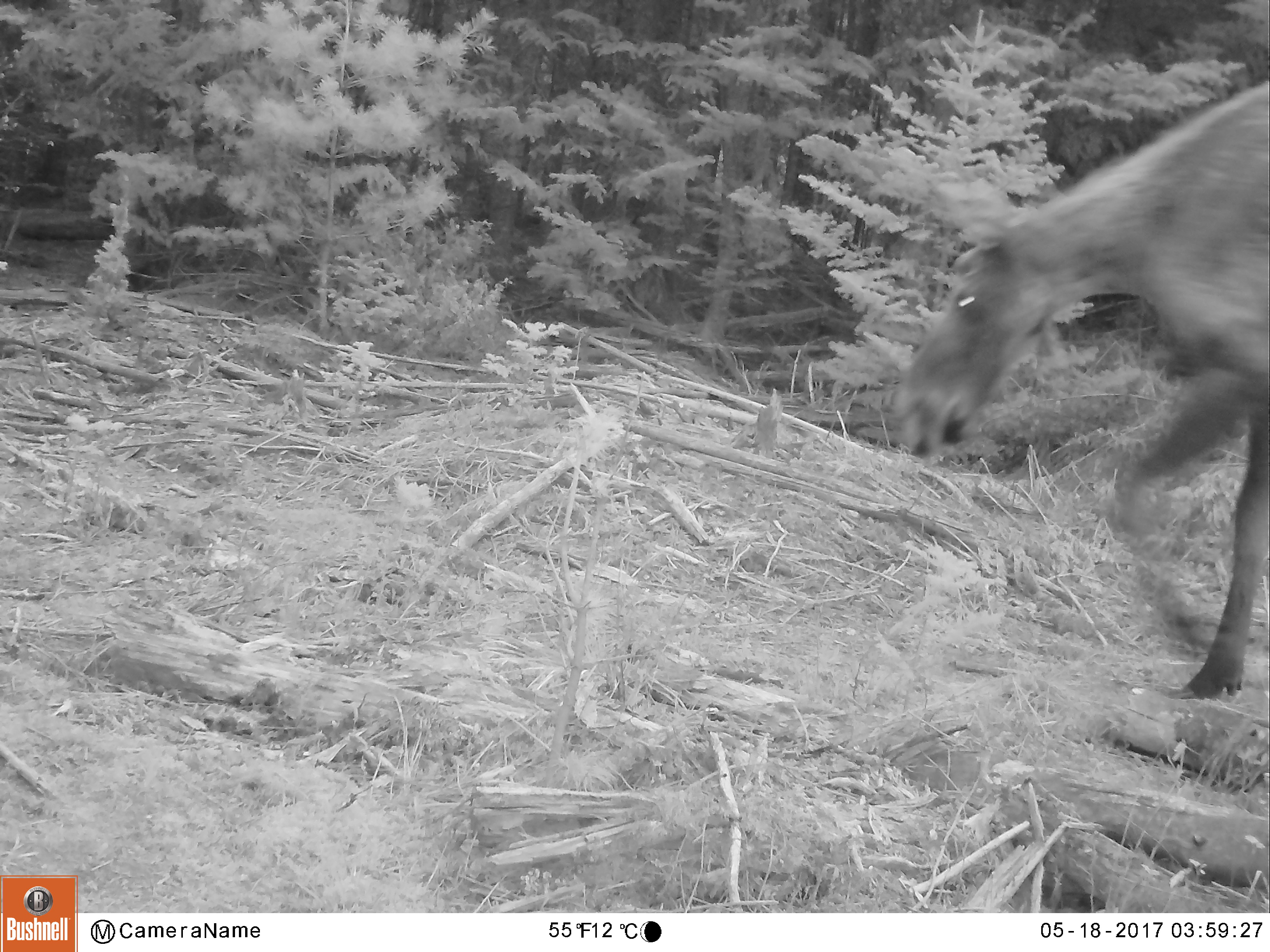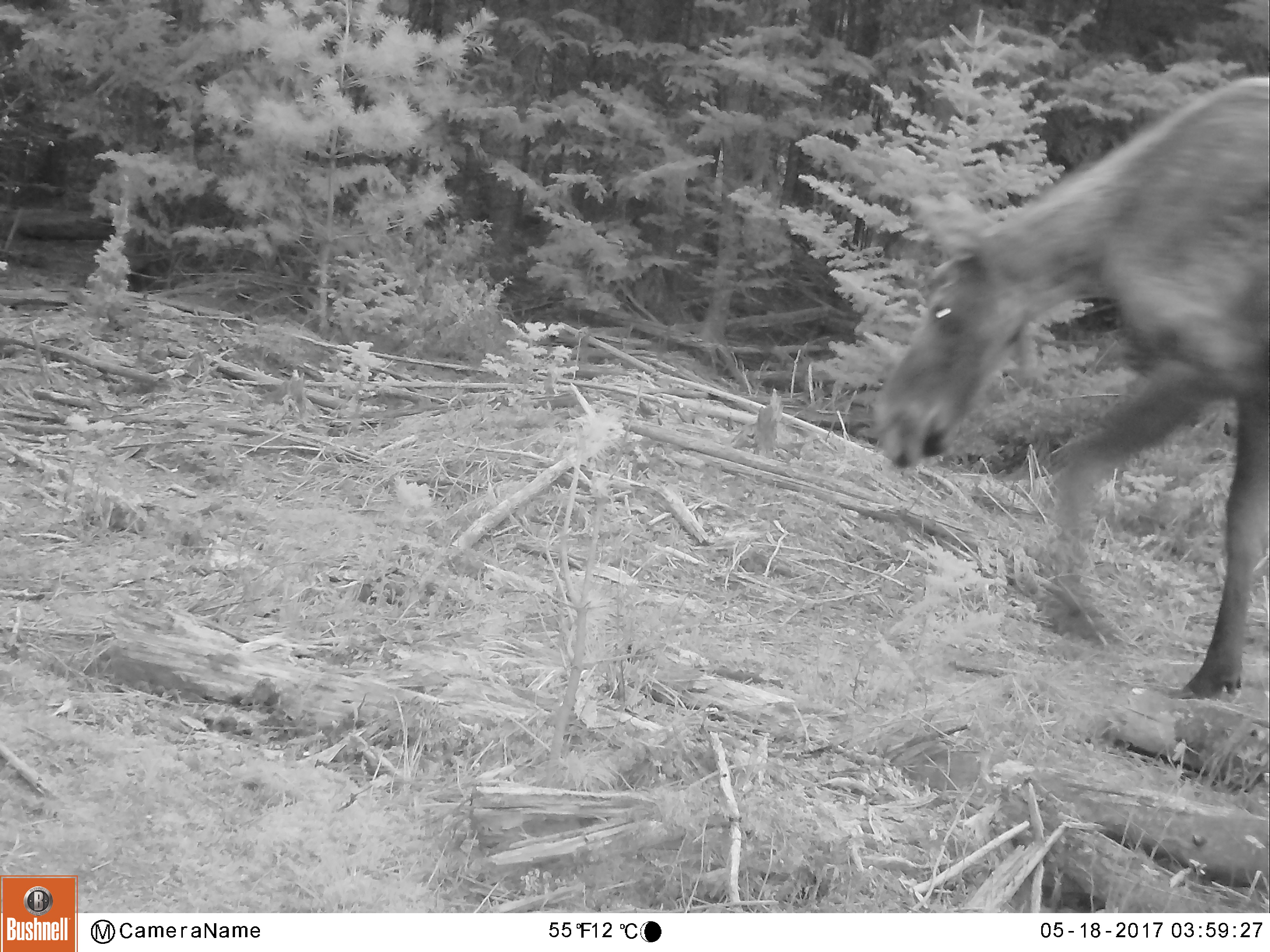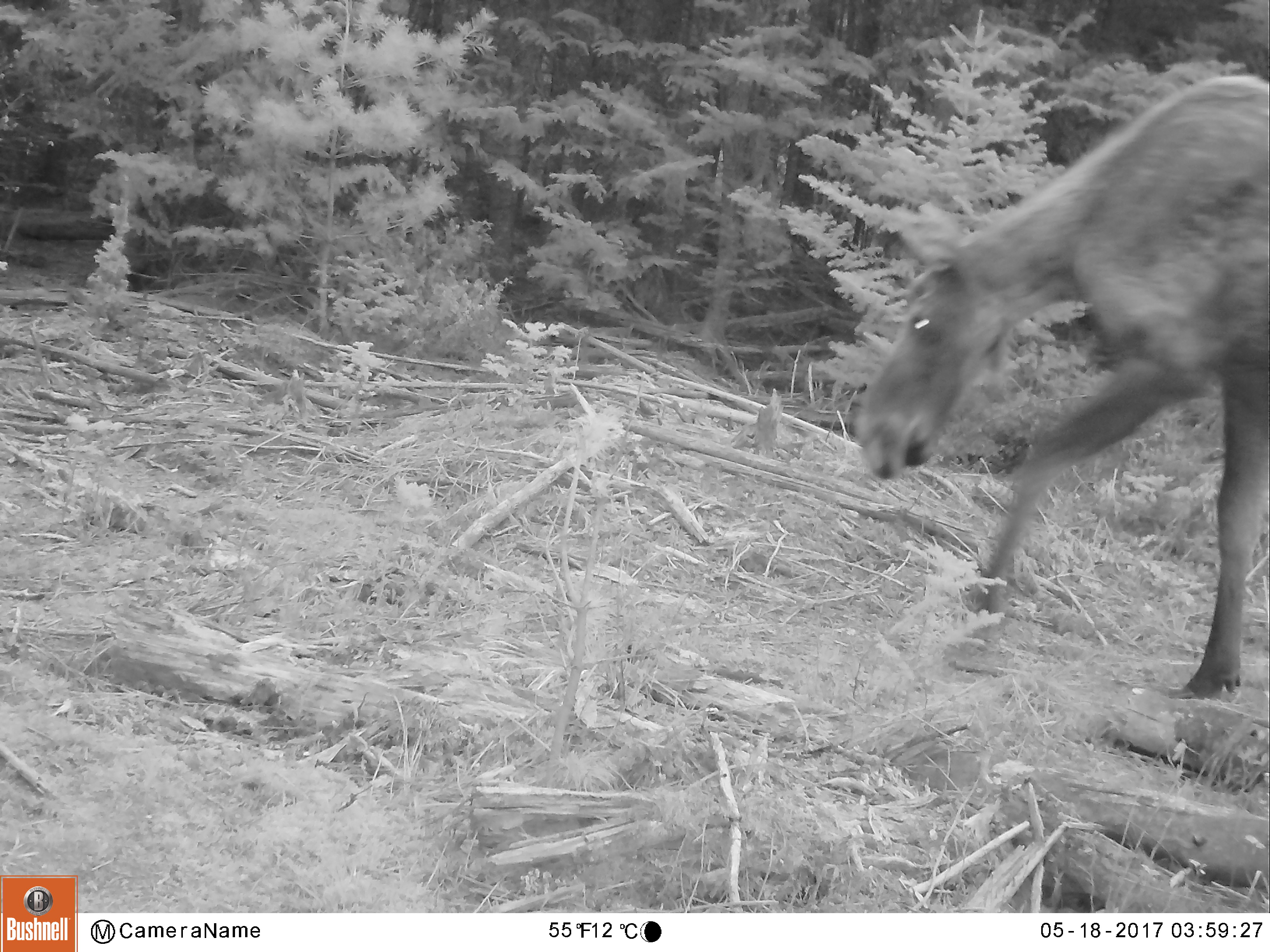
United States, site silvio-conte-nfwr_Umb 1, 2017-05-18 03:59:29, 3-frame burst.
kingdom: Animalia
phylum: Chordata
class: Mammalia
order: Artiodactyla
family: Cervidae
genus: Alces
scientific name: Alces alces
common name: moose